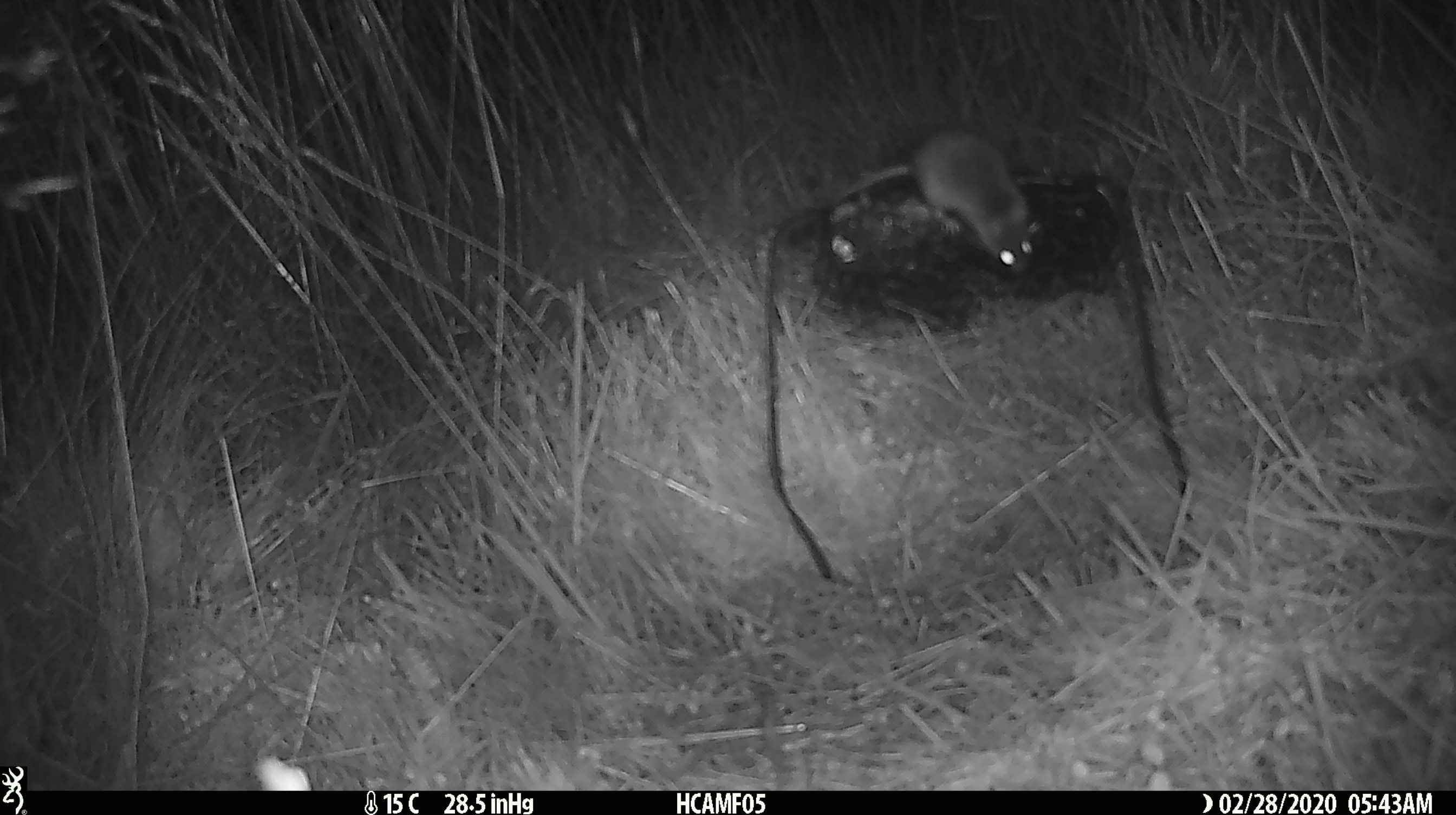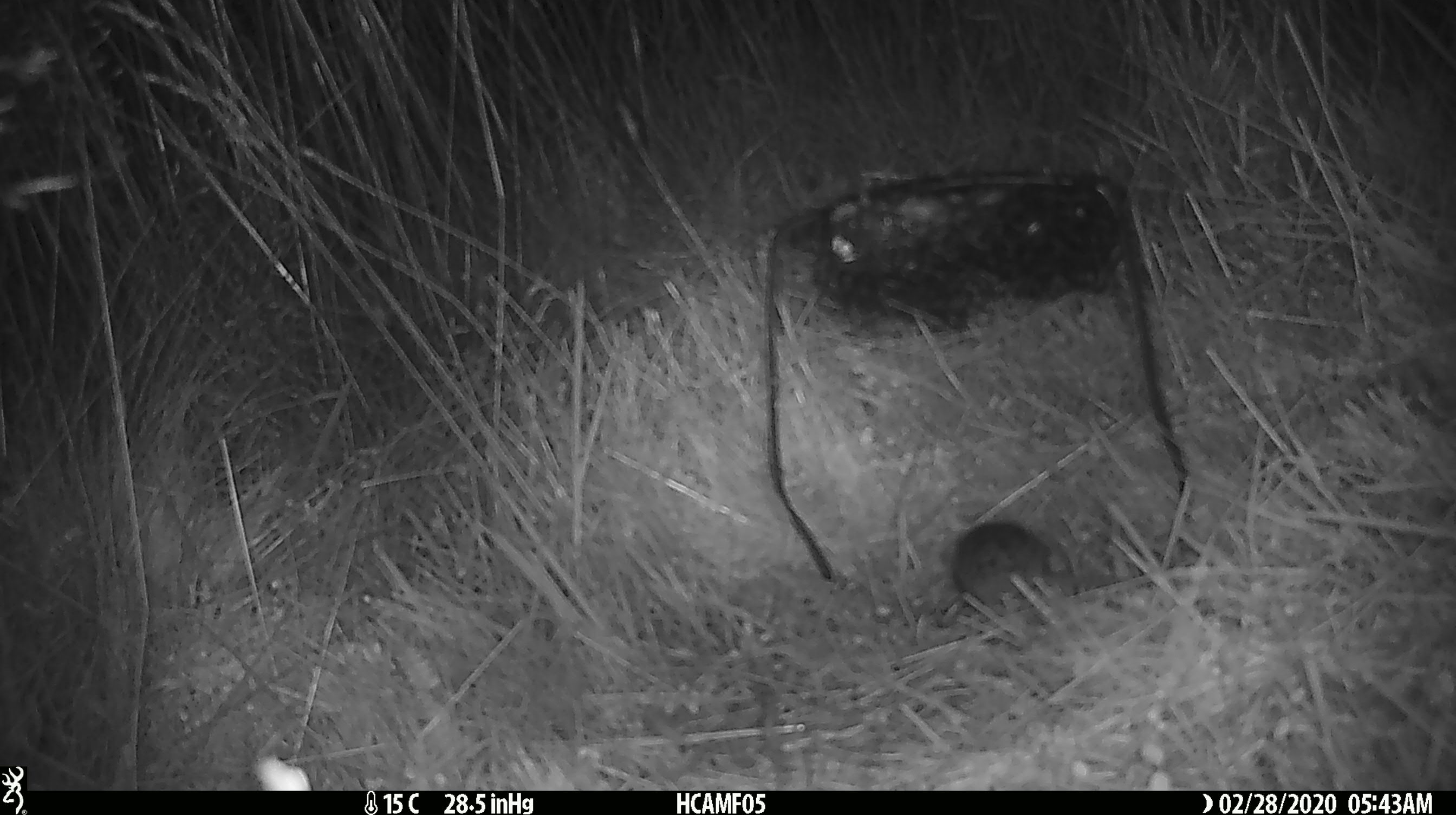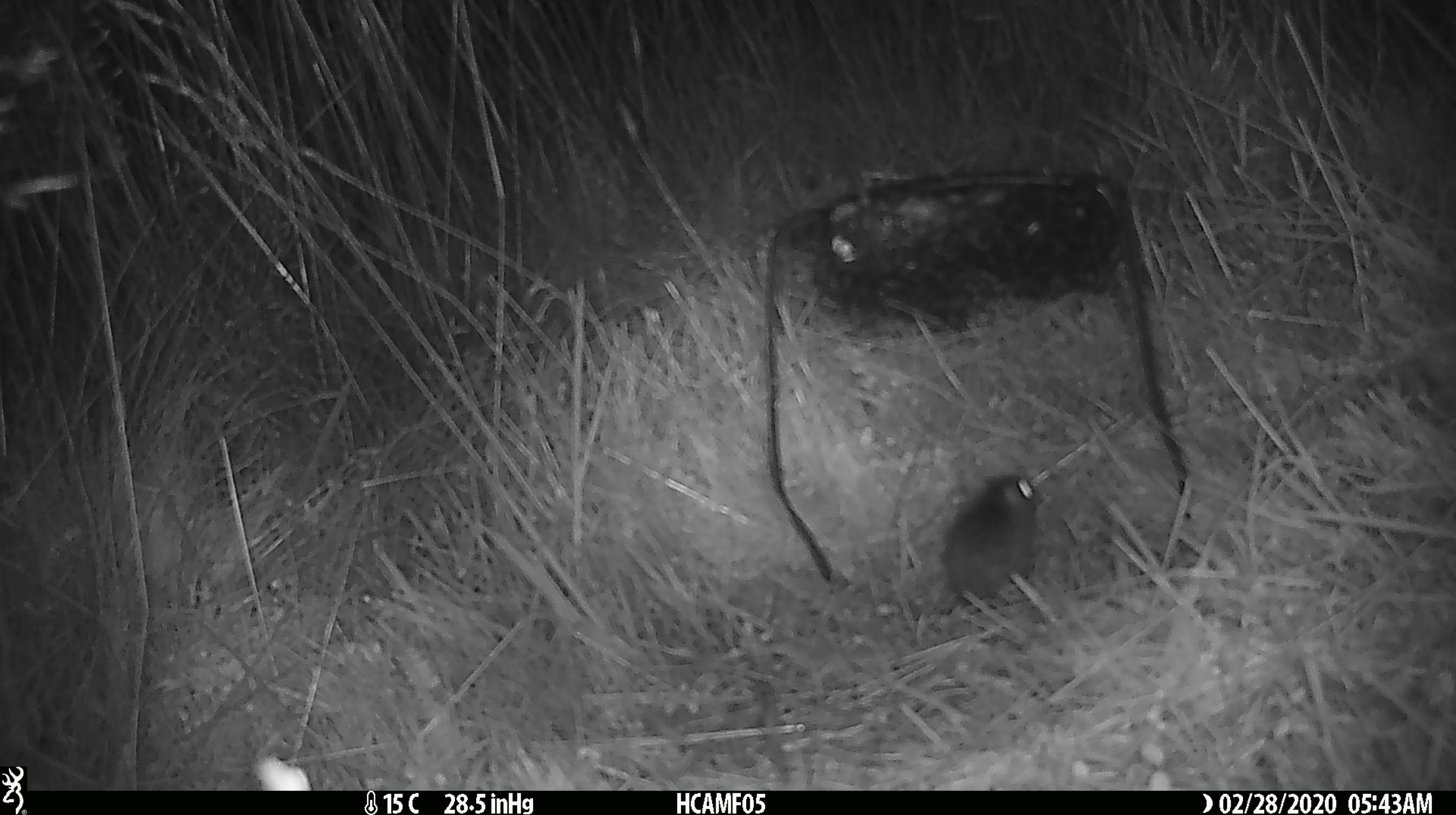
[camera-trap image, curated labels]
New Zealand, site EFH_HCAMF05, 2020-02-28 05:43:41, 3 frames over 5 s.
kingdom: Animalia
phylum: Chordata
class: Mammalia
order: Rodentia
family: Muridae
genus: Mus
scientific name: Mus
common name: mouse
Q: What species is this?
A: Mouse (Mus).